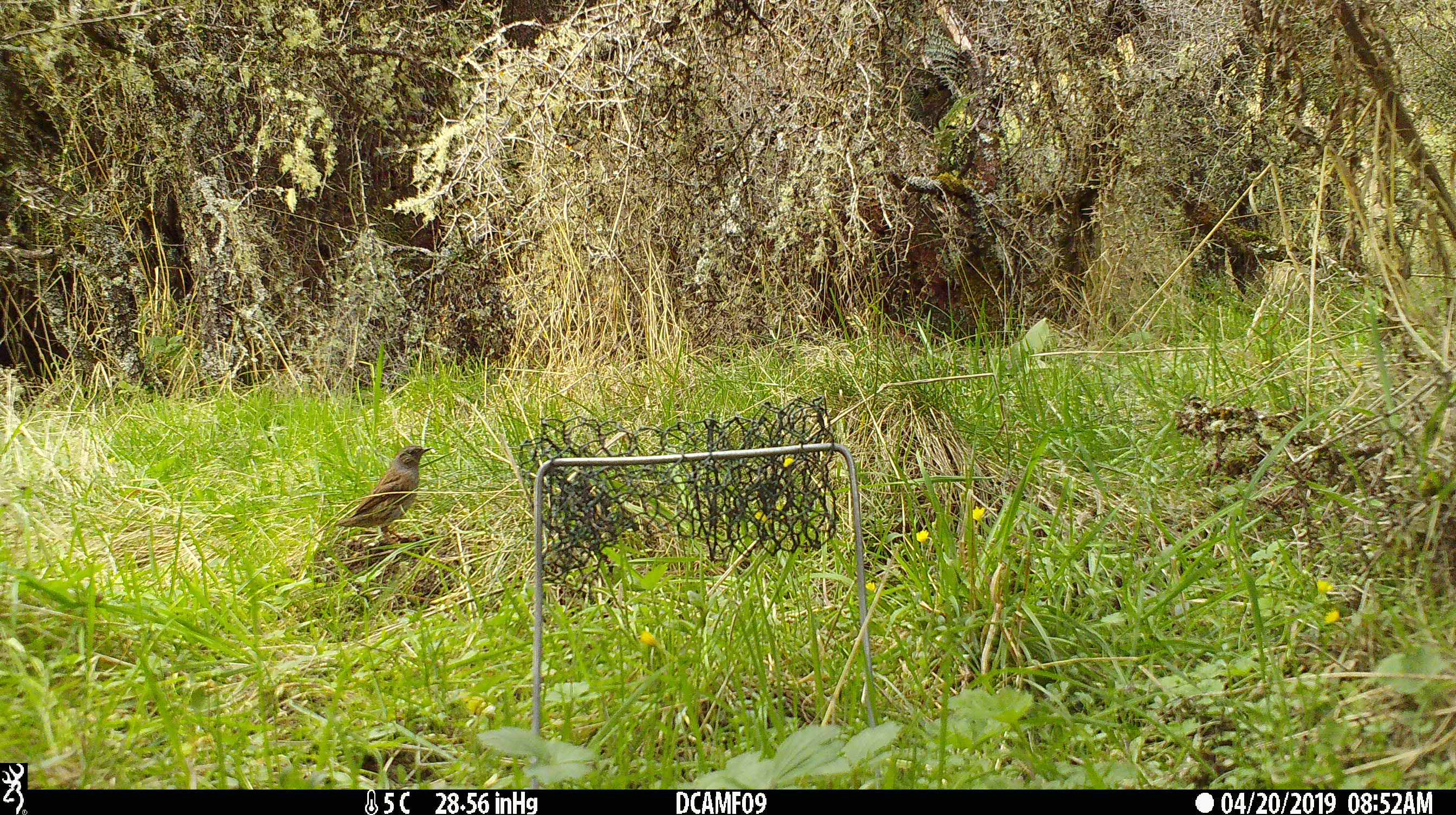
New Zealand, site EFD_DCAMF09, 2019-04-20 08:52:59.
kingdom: Animalia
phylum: Chordata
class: Aves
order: Passeriformes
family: Prunellidae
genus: Prunella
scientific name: Prunella modularis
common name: dunnock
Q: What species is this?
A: Dunnock (Prunella modularis).